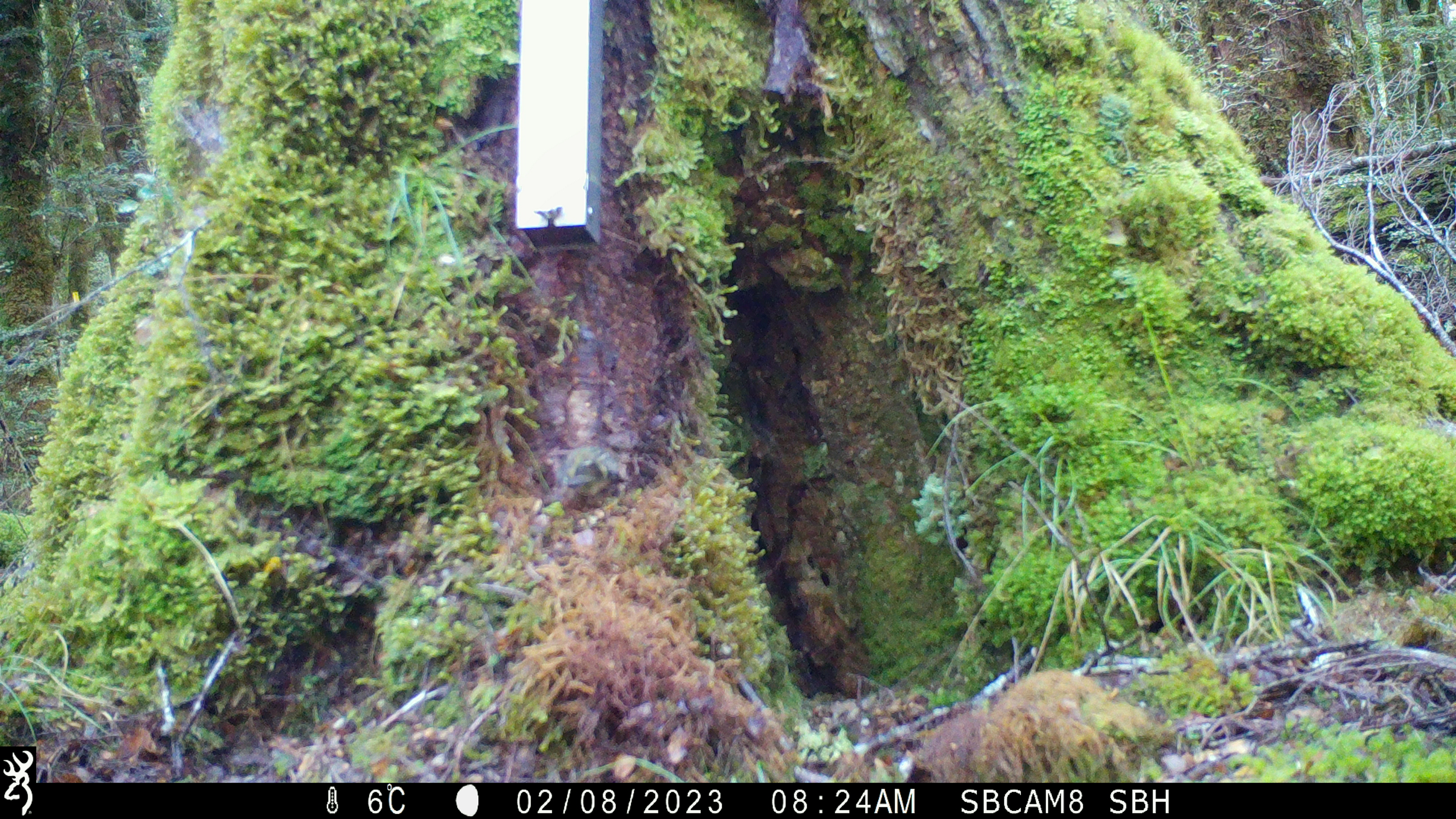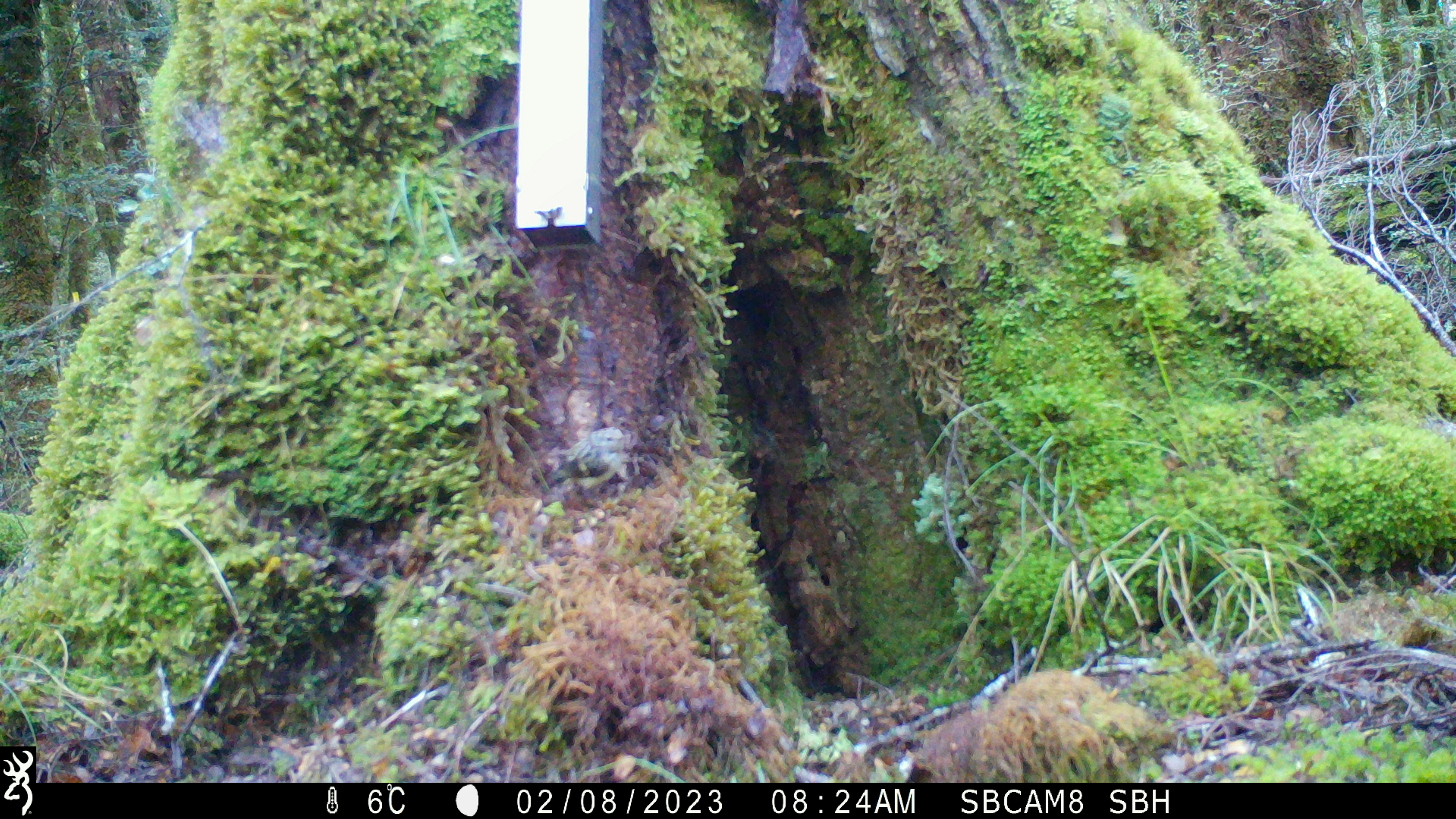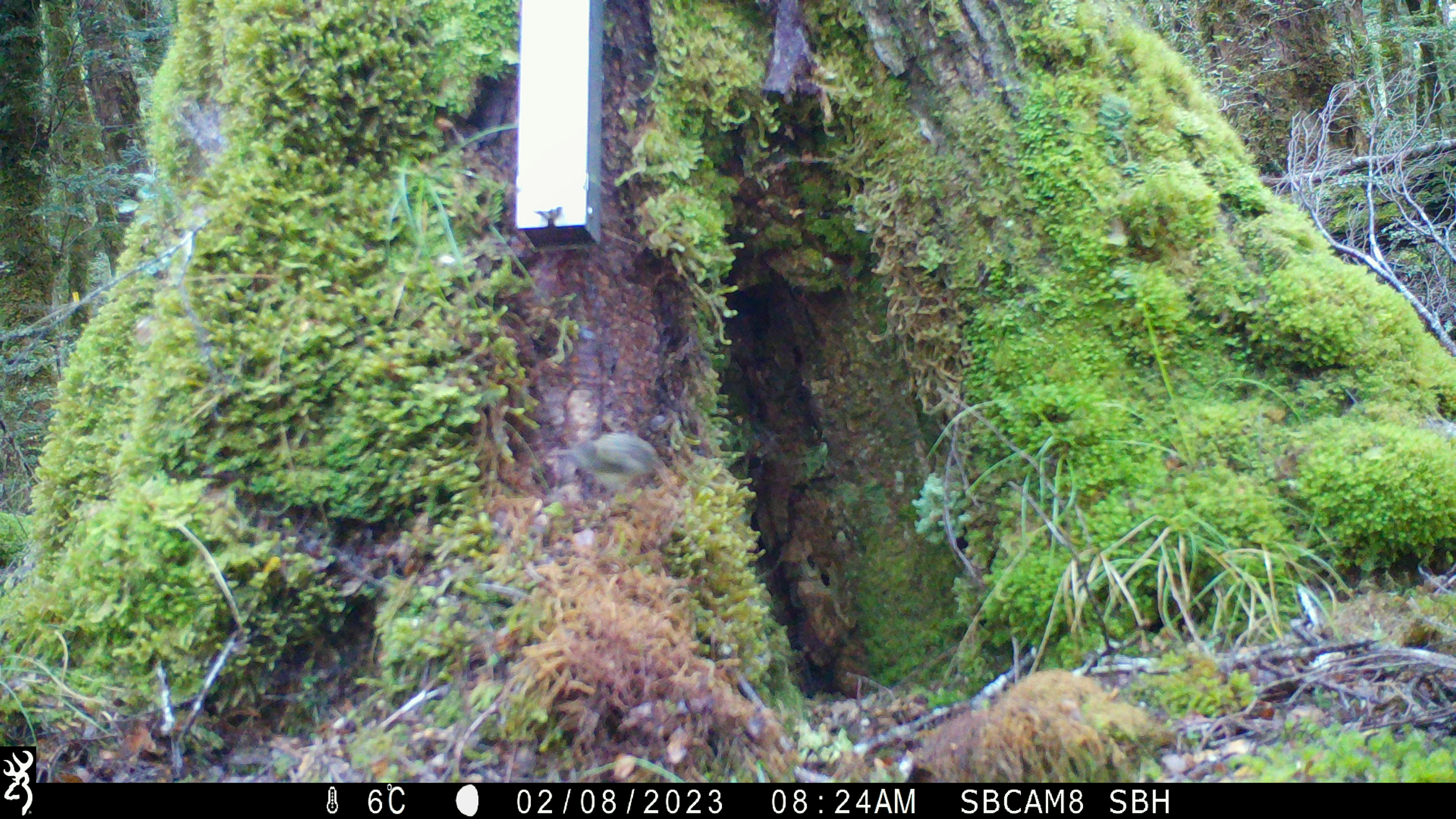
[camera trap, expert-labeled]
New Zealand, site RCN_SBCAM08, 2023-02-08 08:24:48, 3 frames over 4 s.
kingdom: Animalia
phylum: Chordata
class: Aves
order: Passeriformes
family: Acanthisittidae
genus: Acanthisitta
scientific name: Acanthisitta chloris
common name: rifleman